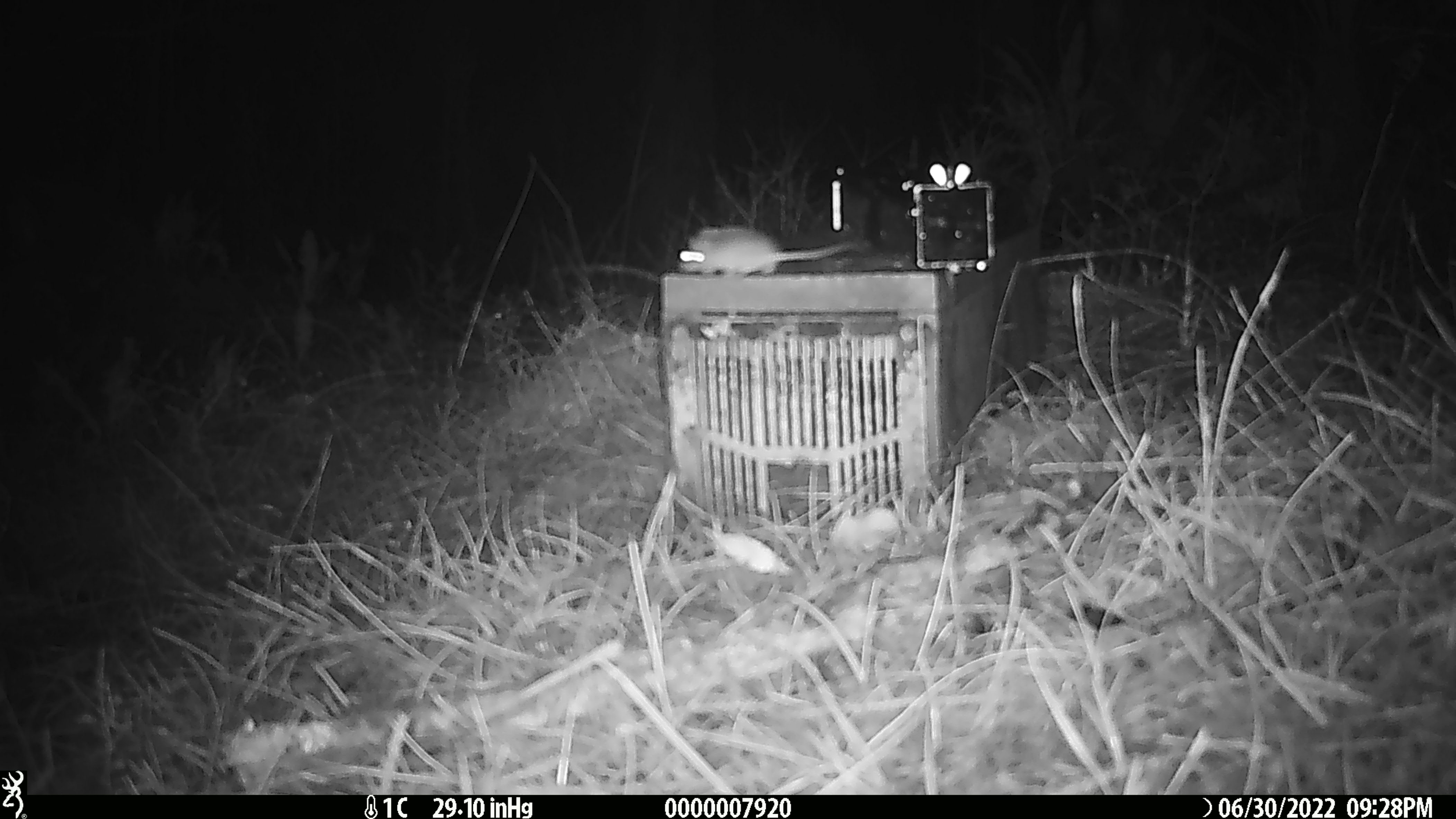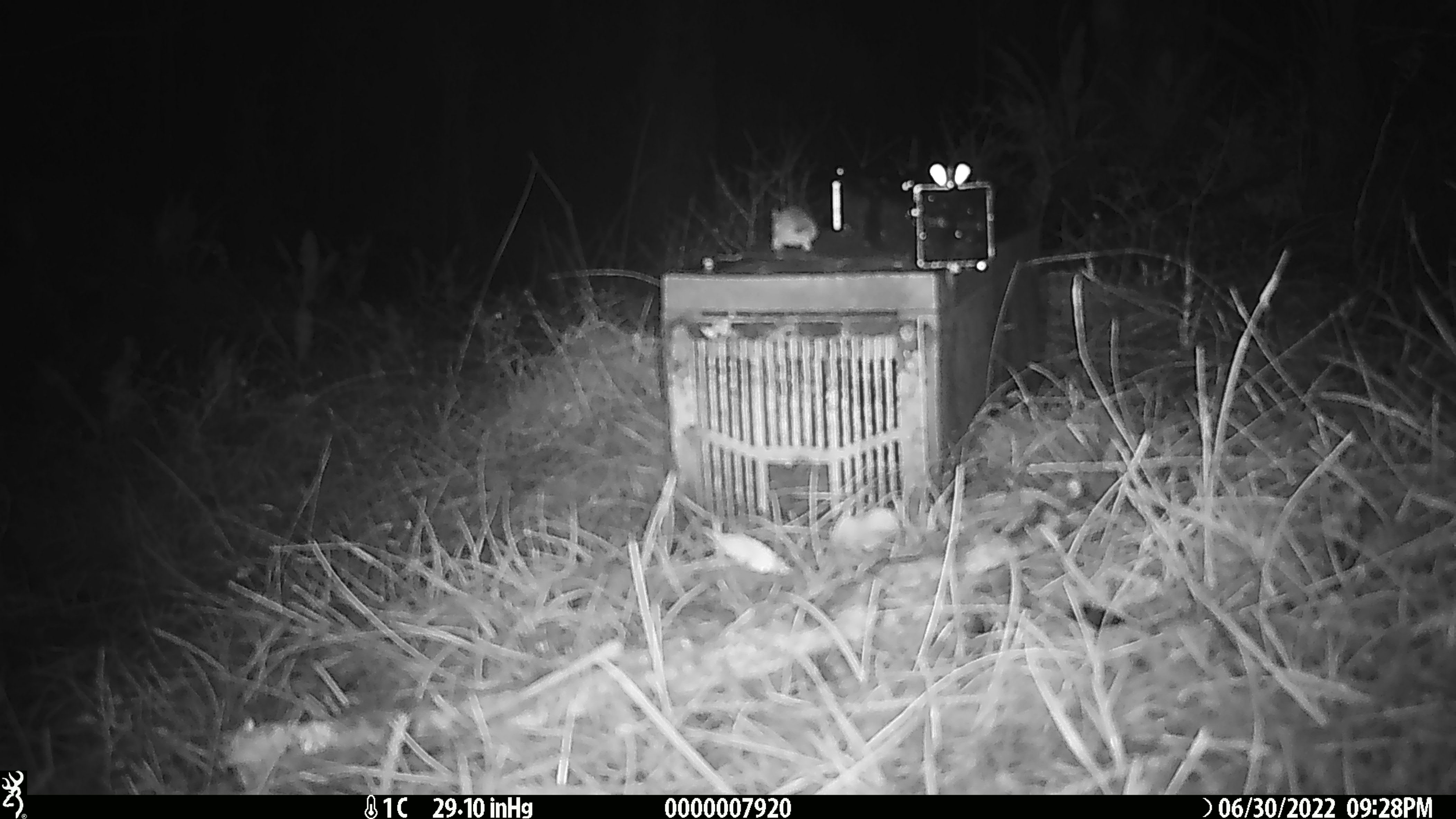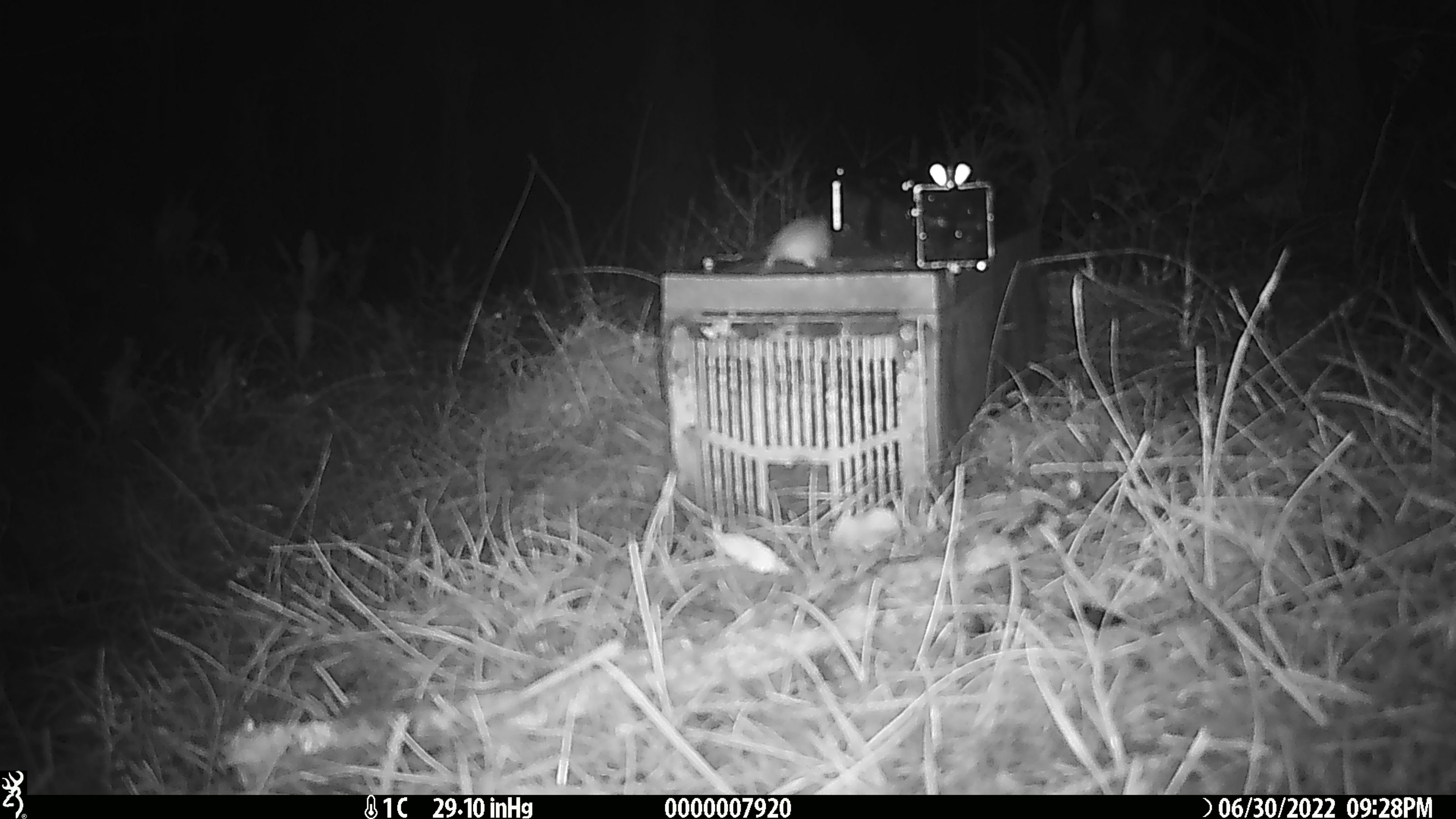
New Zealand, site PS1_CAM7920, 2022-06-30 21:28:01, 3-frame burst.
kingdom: Animalia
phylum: Chordata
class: Mammalia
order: Rodentia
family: Muridae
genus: Mus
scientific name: Mus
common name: mouse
Mouse (Mus).